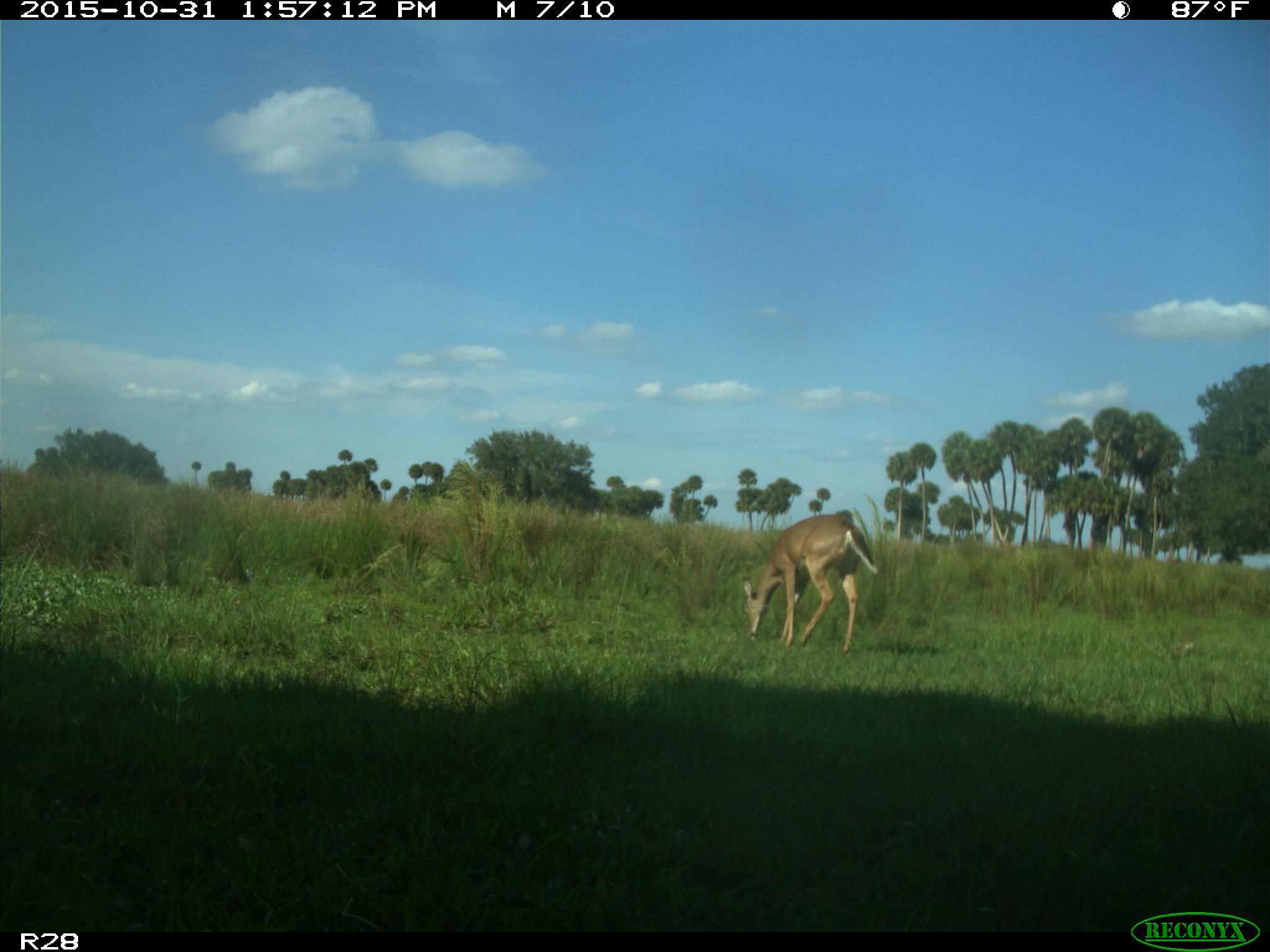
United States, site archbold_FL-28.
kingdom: Animalia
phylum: Chordata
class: Mammalia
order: Artiodactyla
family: Cervidae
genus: Odocoileus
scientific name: Odocoileus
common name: deer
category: unidentified deer